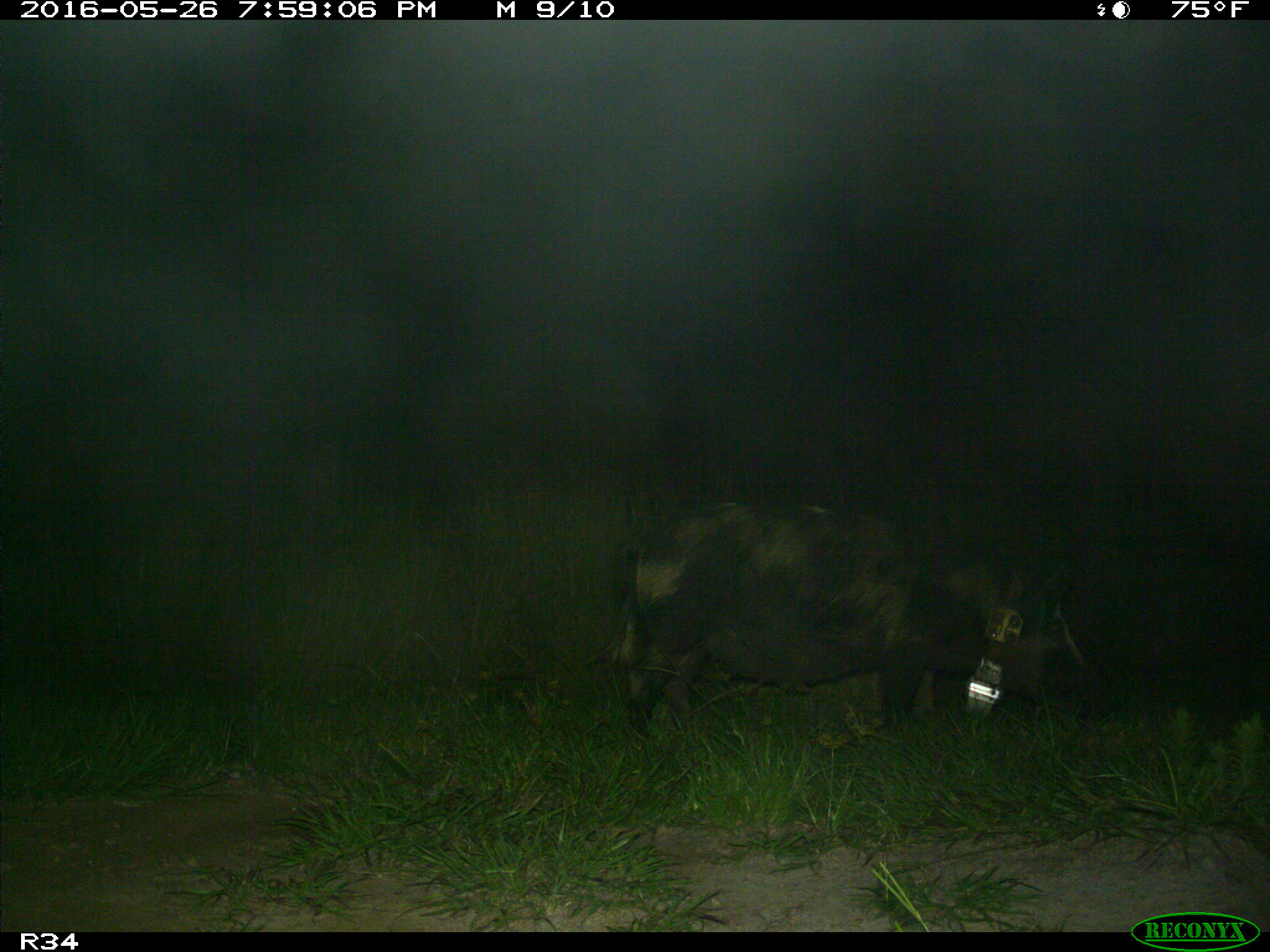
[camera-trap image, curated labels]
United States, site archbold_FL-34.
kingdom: Animalia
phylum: Chordata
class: Mammalia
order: Artiodactyla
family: Suidae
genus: Sus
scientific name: Sus scrofa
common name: wild boar